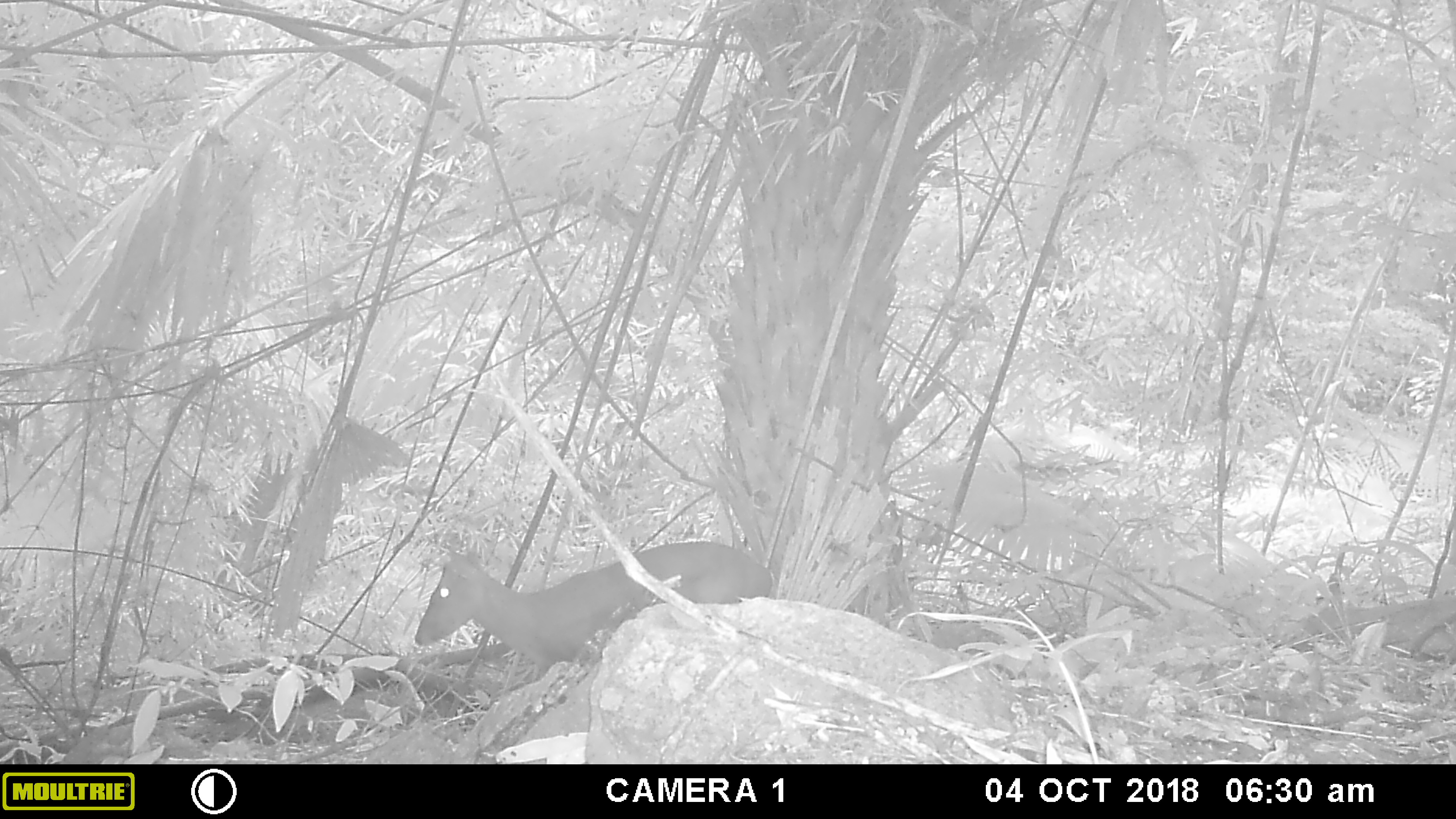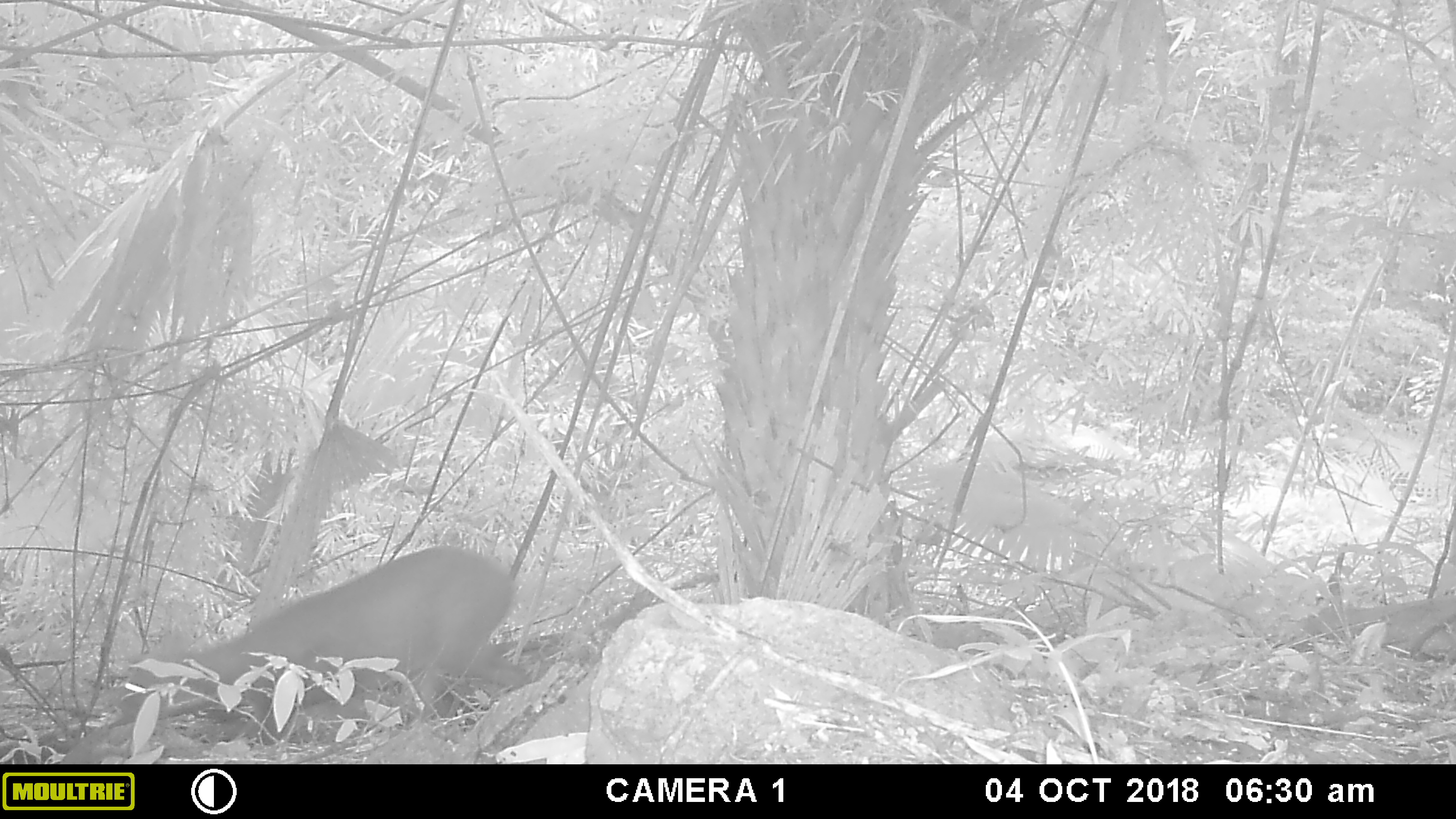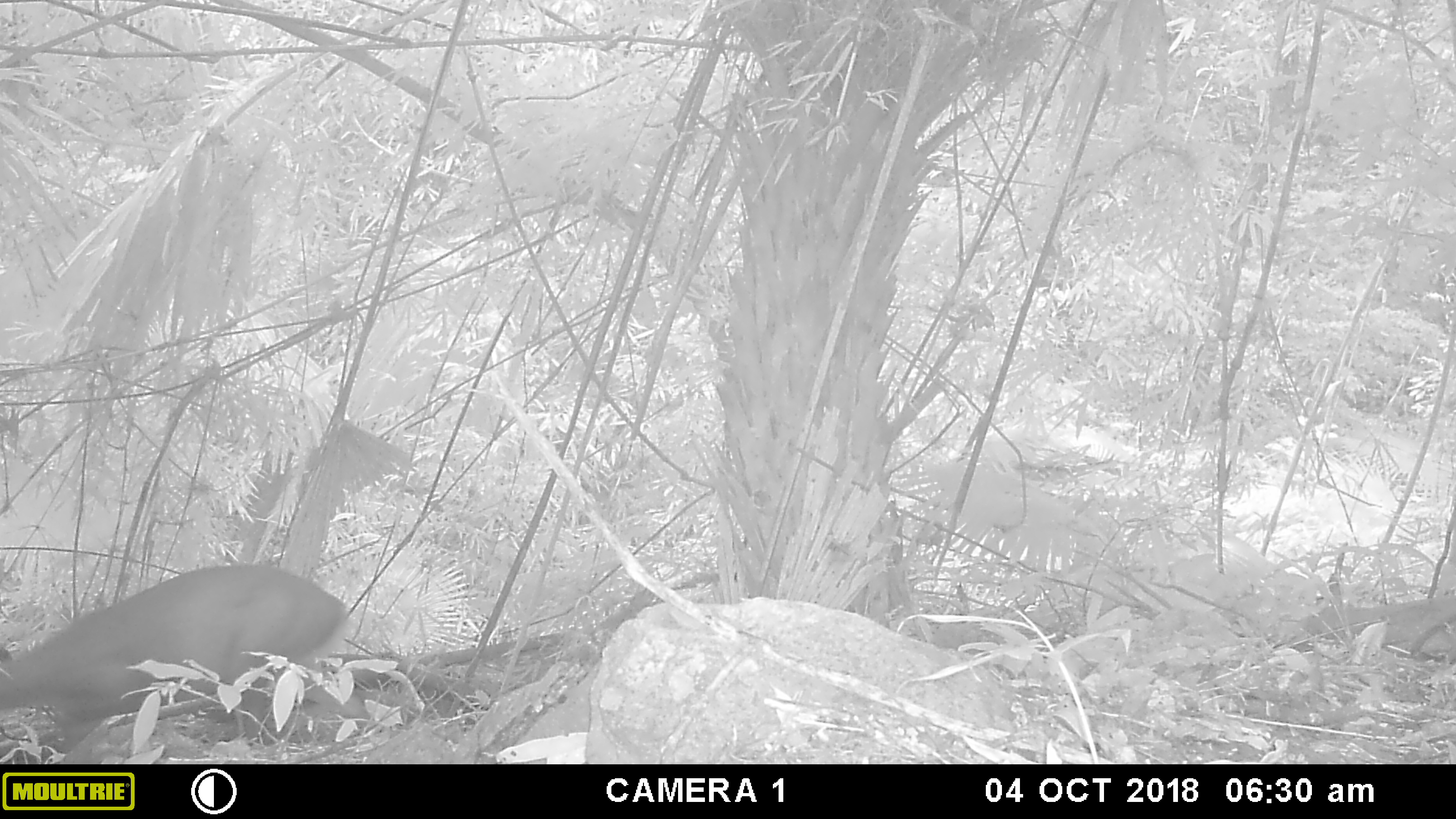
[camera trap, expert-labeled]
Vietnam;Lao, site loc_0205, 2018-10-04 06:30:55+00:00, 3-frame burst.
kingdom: Animalia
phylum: Chordata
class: Mammalia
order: Artiodactyla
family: Cervidae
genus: Muntiacus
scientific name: Muntiacus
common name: muntjacs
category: unidentified muntjac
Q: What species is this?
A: Unidentified muntjac (muntjacs) (Muntiacus).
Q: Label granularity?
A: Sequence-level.